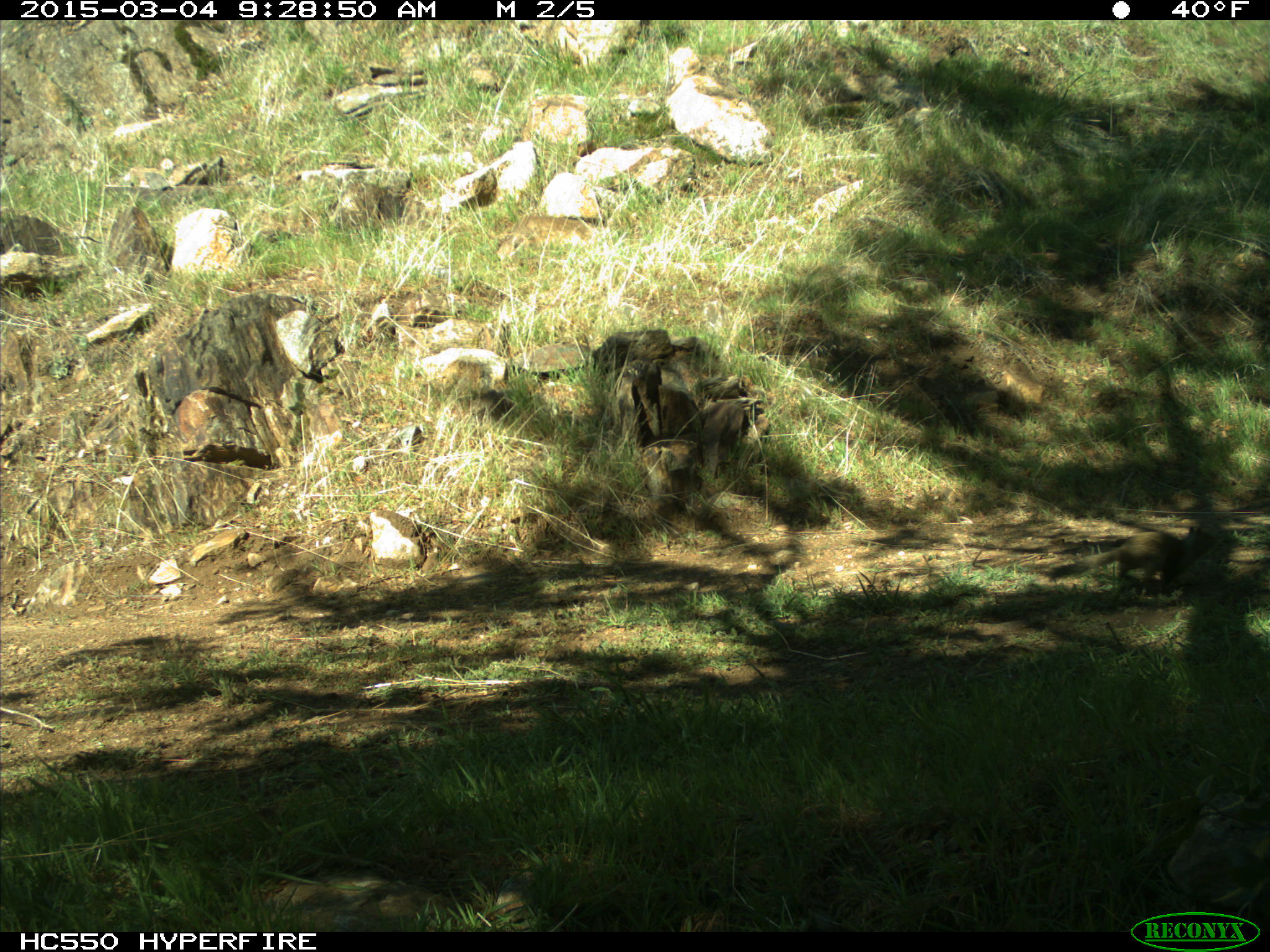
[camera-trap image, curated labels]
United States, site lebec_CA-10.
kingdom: Animalia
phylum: Chordata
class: Mammalia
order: Rodentia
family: Sciuridae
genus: Otospermophilus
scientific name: Otospermophilus beecheyi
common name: california ground squirrel